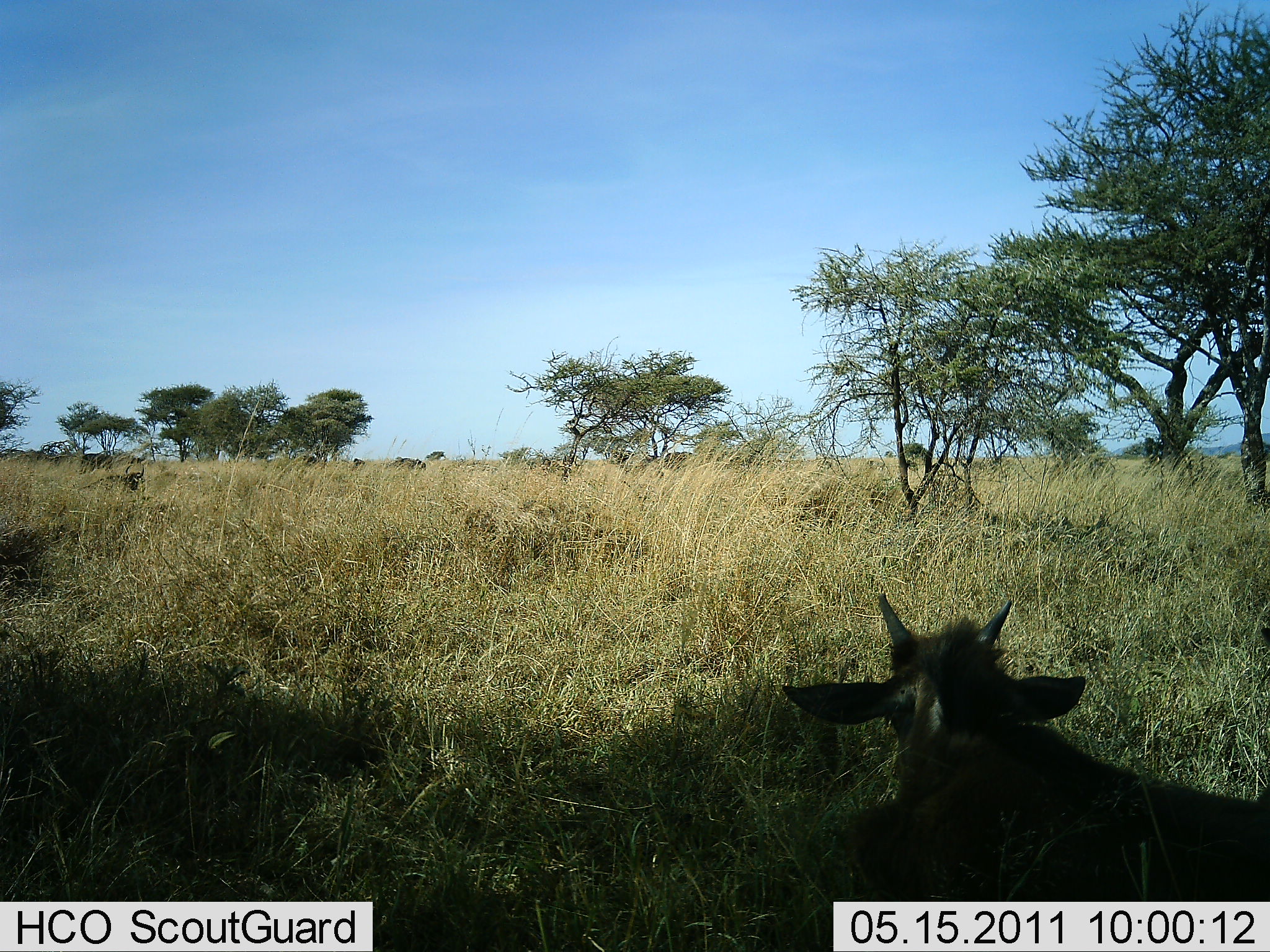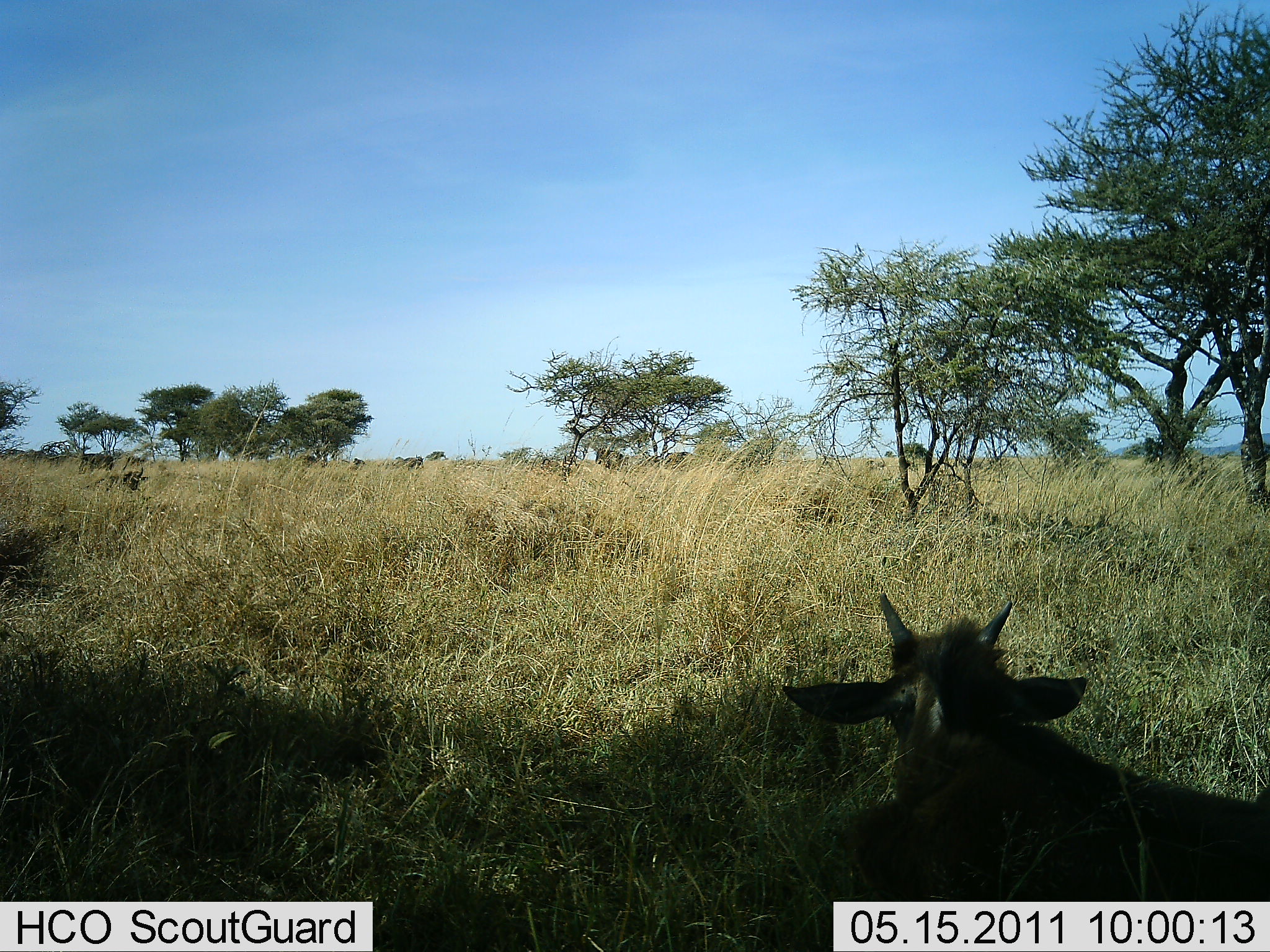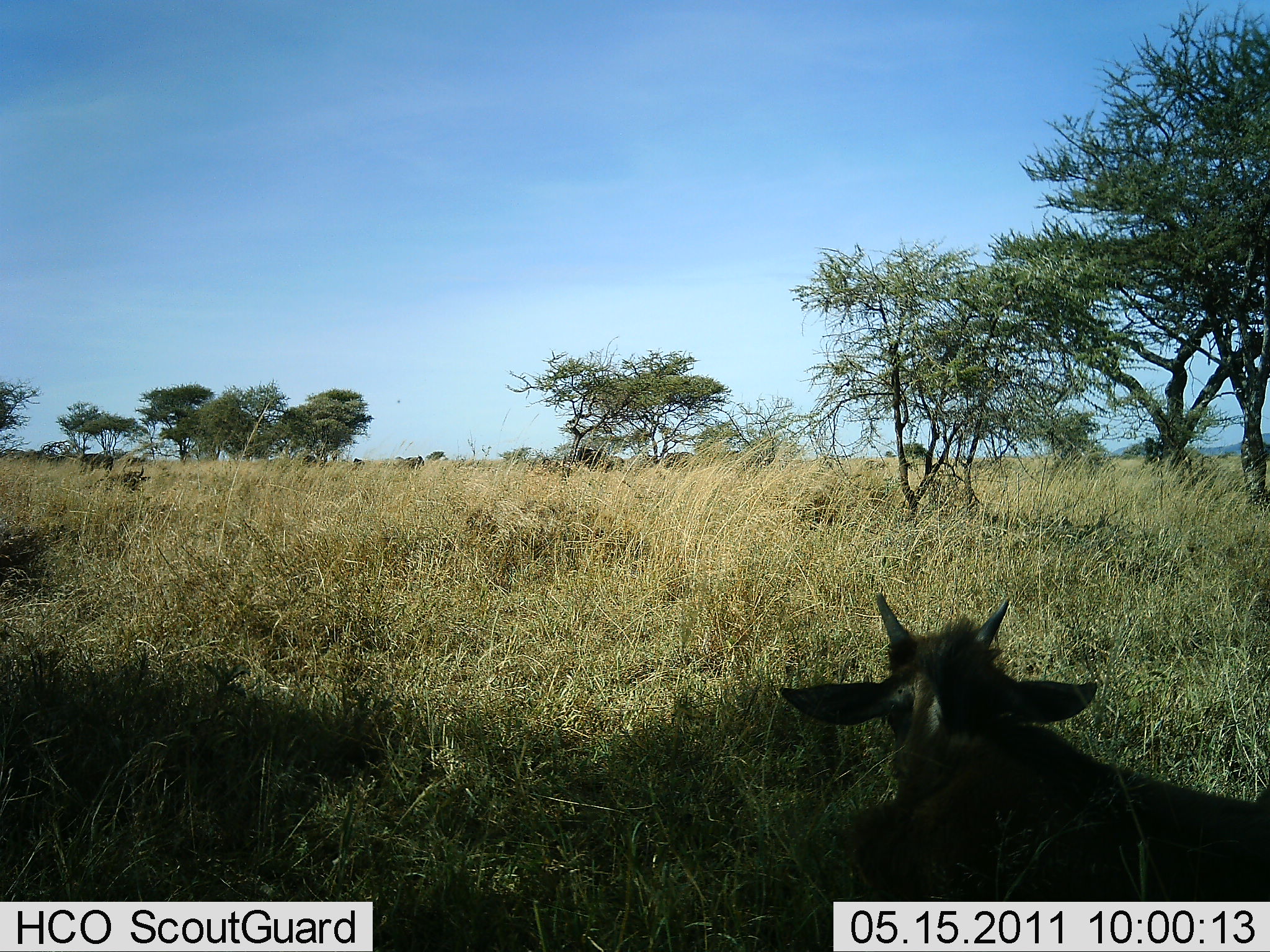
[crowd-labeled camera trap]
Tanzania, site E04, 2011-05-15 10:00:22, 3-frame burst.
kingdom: Animalia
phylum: Chordata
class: Mammalia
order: Artiodactyla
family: Bovidae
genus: Tragelaphus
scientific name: Tragelaphus oryx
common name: eland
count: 1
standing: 0%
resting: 100%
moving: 0%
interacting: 0%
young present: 12%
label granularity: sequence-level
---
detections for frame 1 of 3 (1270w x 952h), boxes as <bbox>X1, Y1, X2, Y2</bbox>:
animal: <bbox>780, 593, 1270, 902</bbox>; <bbox>77, 463, 145, 493</bbox>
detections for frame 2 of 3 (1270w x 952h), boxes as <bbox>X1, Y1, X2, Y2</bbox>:
animal: <bbox>781, 593, 1270, 902</bbox>; <bbox>78, 463, 149, 493</bbox>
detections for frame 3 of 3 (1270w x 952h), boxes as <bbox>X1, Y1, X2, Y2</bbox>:
animal: <bbox>771, 591, 1270, 901</bbox>; <bbox>83, 464, 149, 493</bbox>